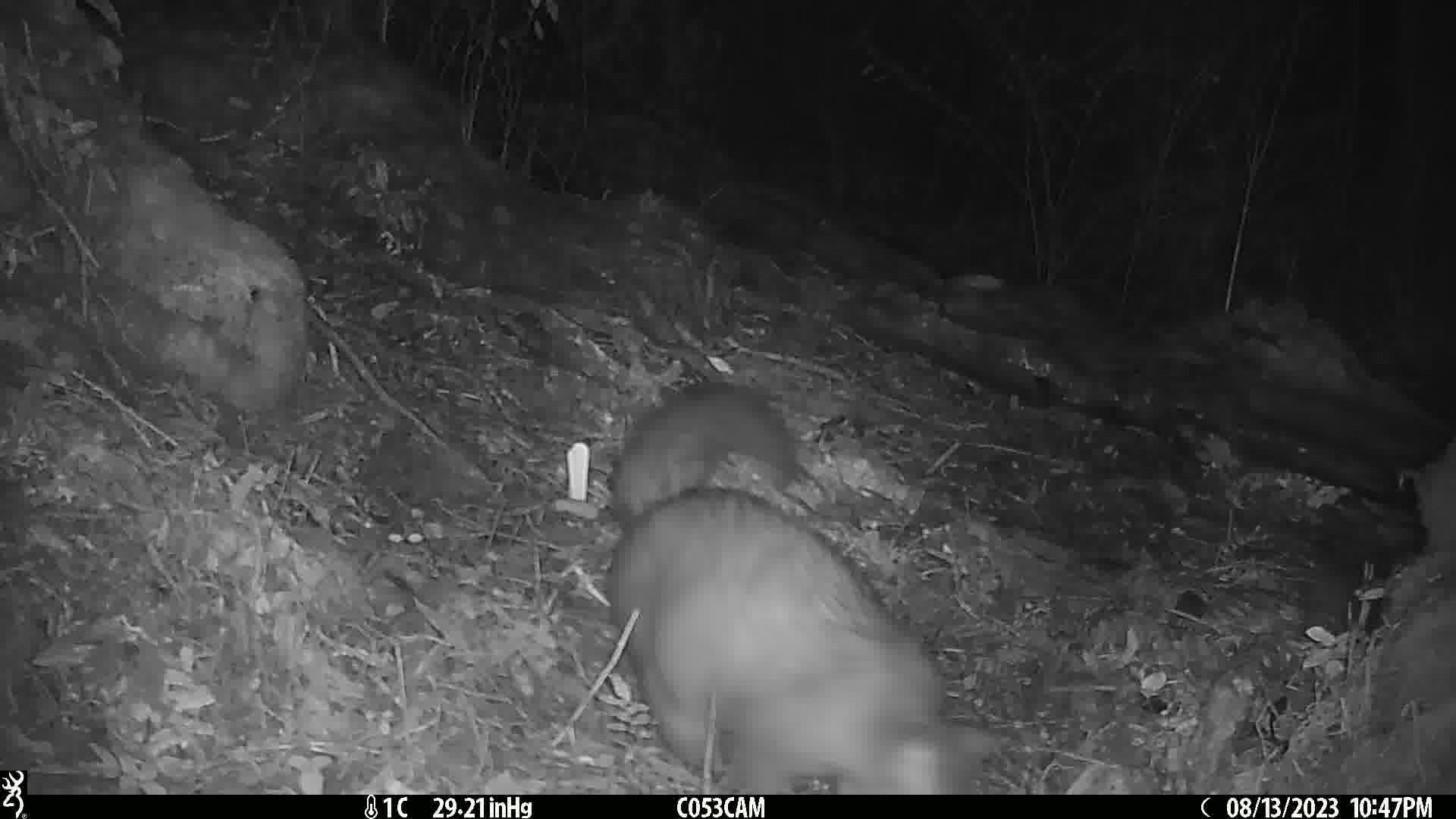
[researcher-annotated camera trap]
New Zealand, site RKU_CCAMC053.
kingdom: Animalia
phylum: Chordata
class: Mammalia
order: Diprotodontia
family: Phalangeridae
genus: Trichosurus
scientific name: Trichosurus vulpecula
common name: common brushtail possum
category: possum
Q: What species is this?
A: Possum (common brushtail possum) (Trichosurus vulpecula).